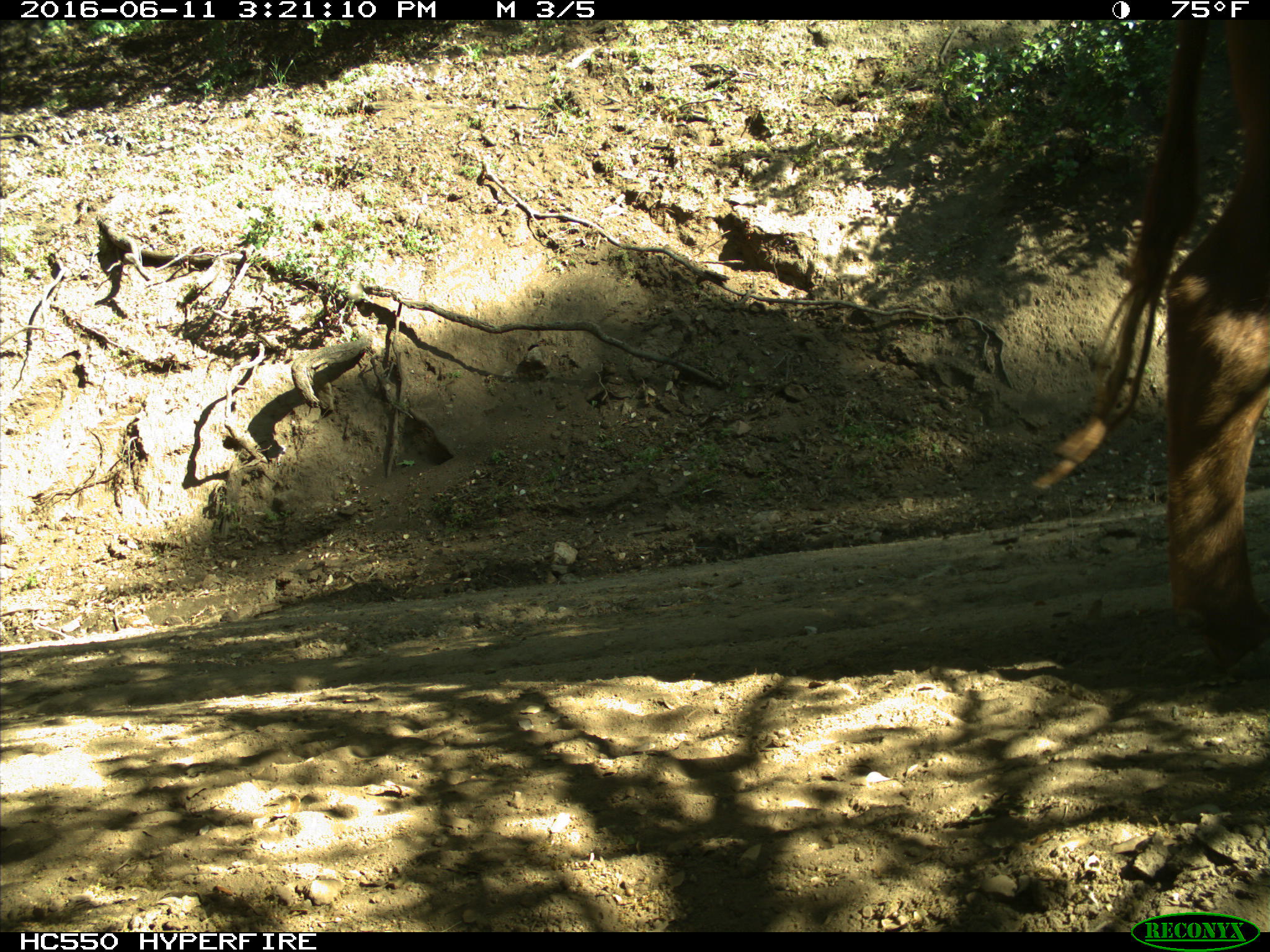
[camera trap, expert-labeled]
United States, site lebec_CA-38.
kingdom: Animalia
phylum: Chordata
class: Mammalia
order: Artiodactyla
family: Bovidae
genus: Bos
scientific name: Bos taurus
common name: domestic cow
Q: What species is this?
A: Bos taurus (domestic cow).